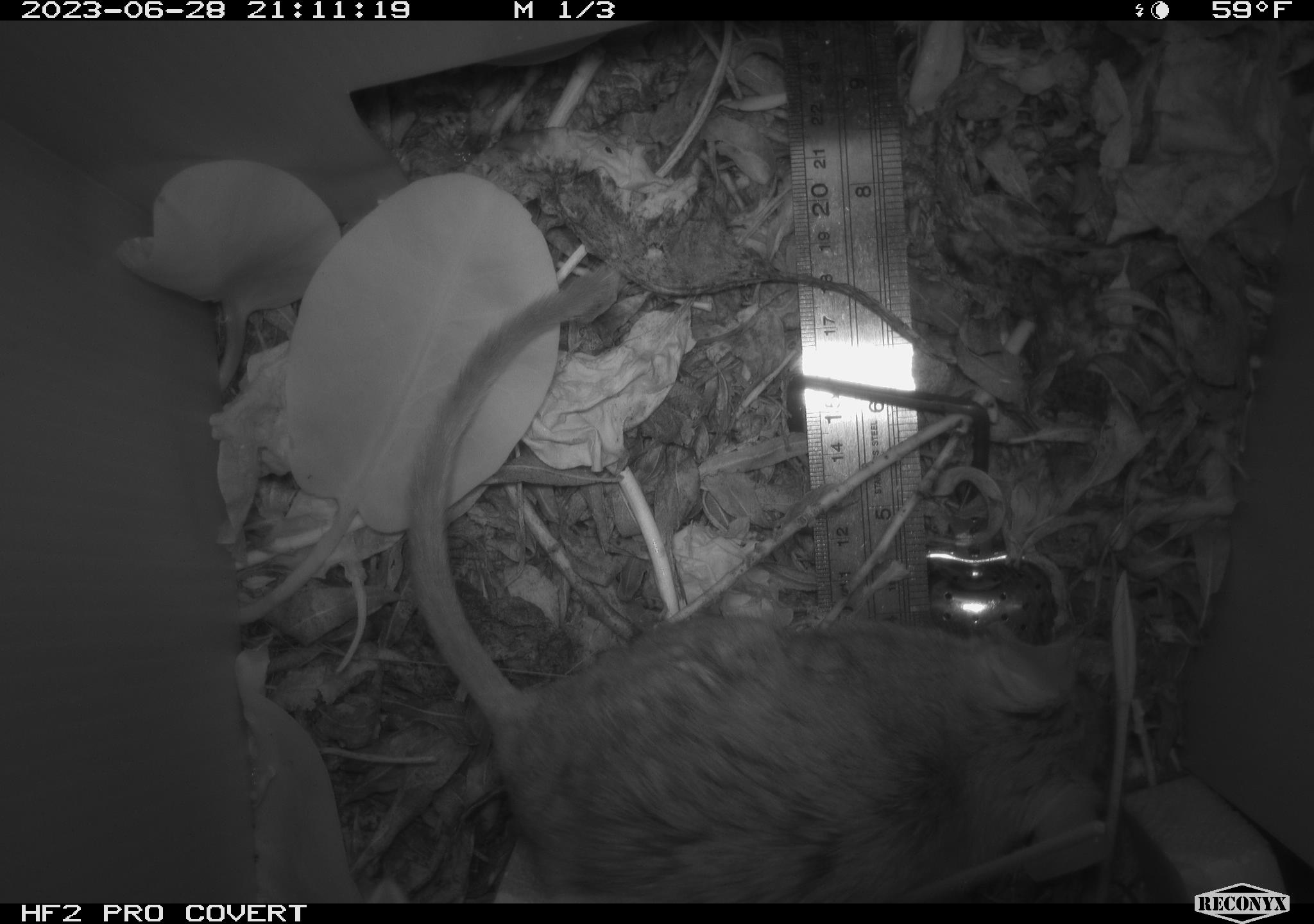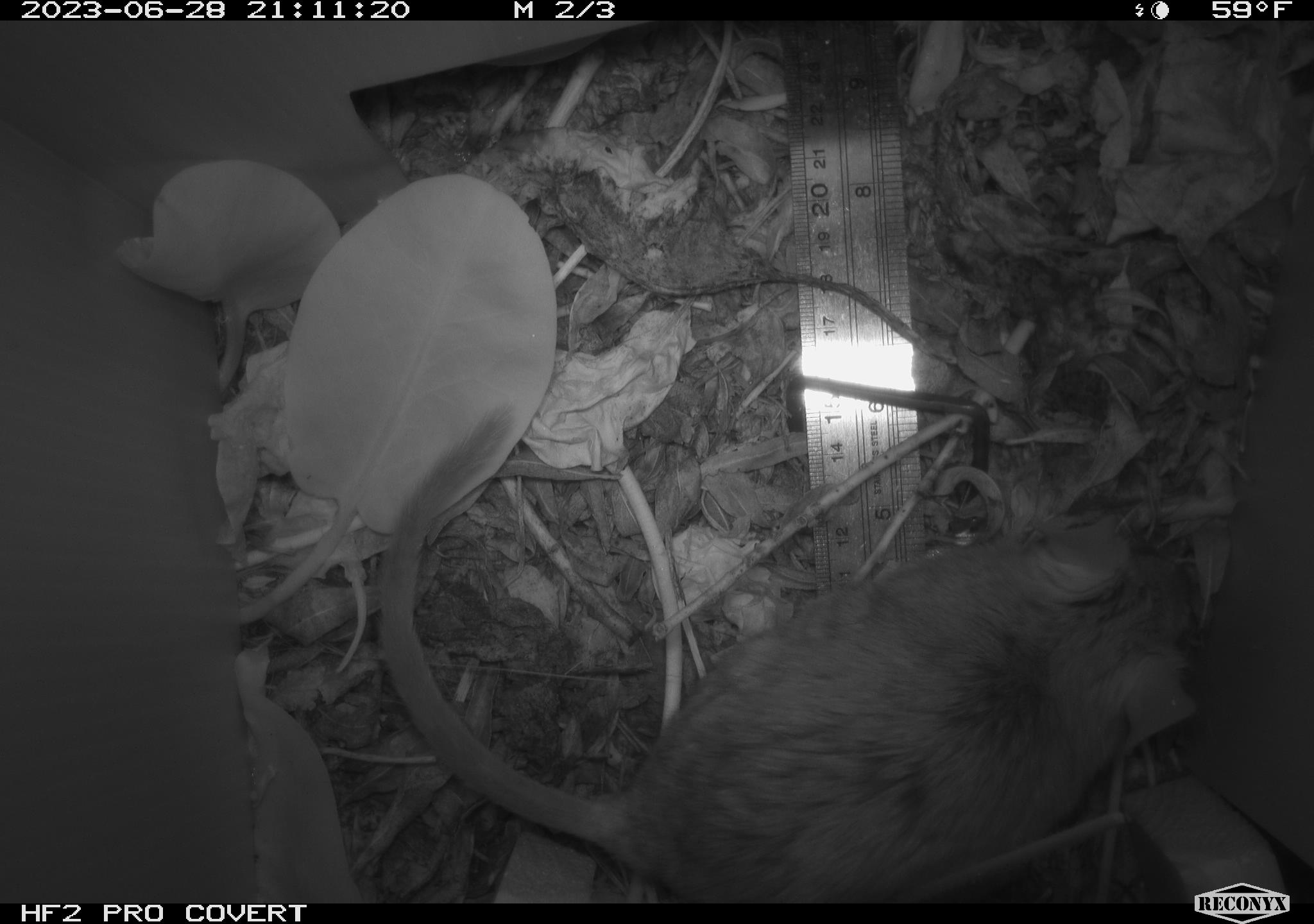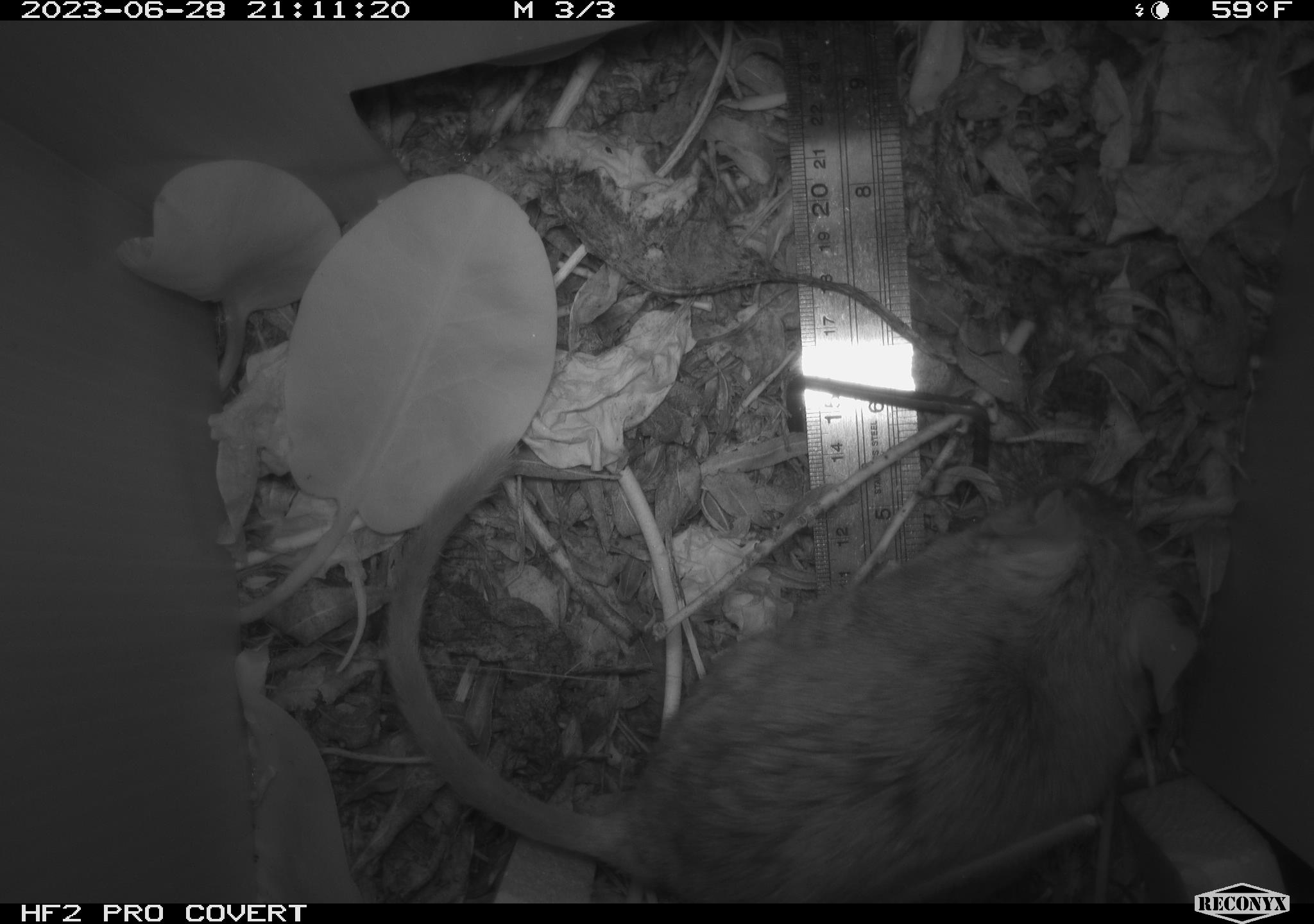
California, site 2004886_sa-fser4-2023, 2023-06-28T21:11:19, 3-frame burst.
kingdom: Animalia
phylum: Chordata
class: Mammalia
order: Rodentia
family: Cricetidae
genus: Neotoma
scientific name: Neotoma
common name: pack rat or woodrat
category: neotoma species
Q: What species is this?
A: Neotoma species (pack rat or woodrat) (Neotoma).